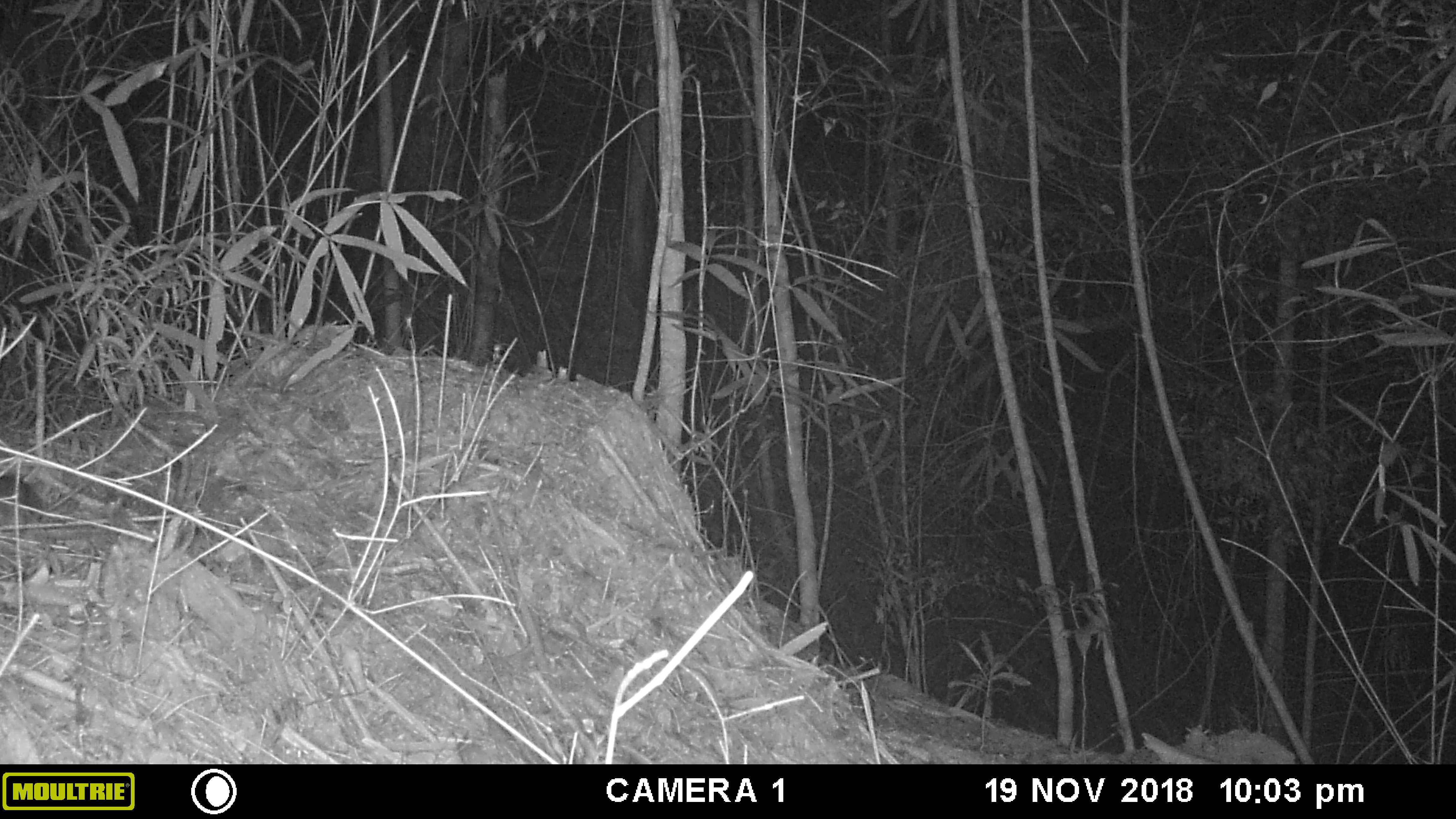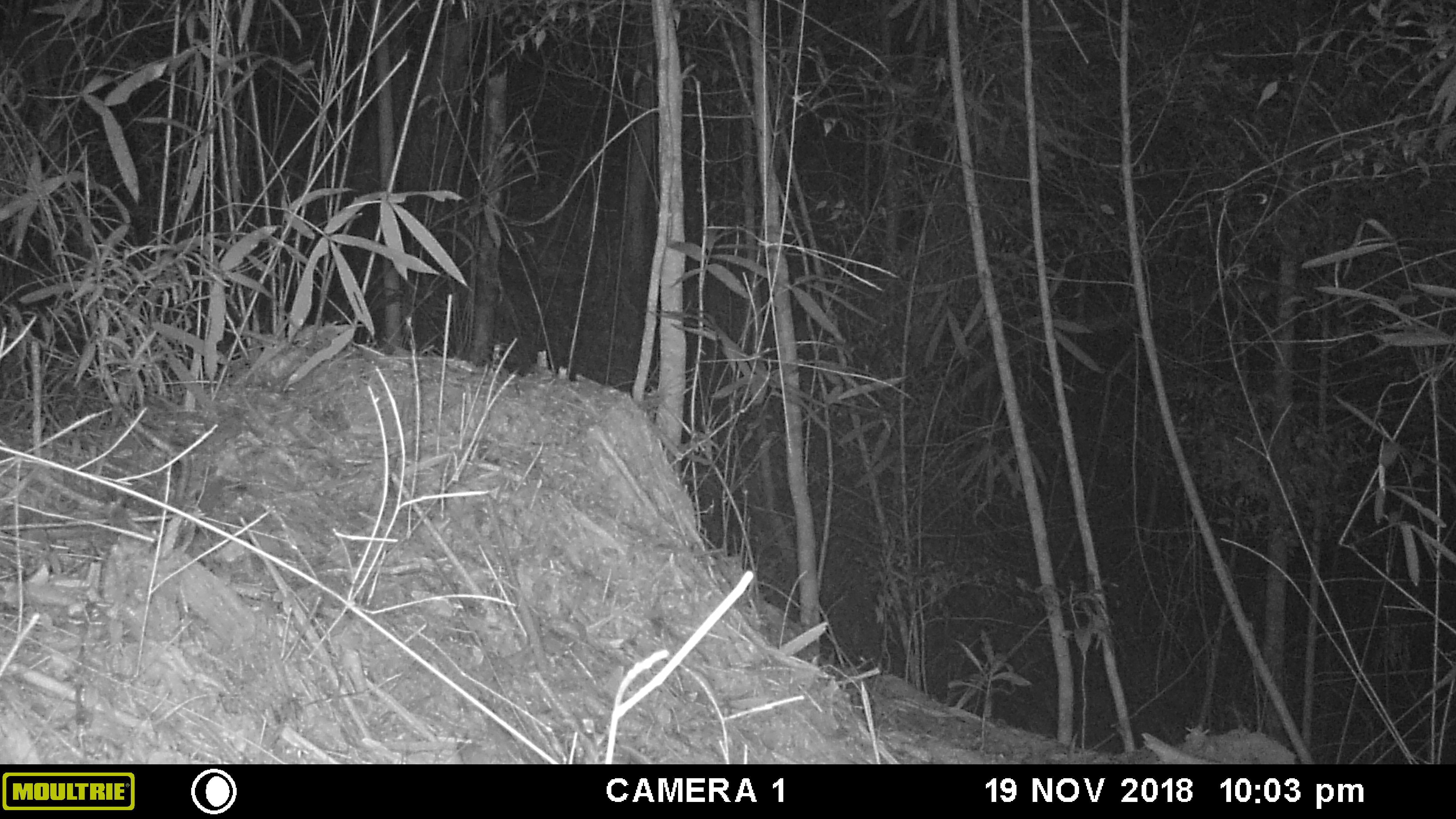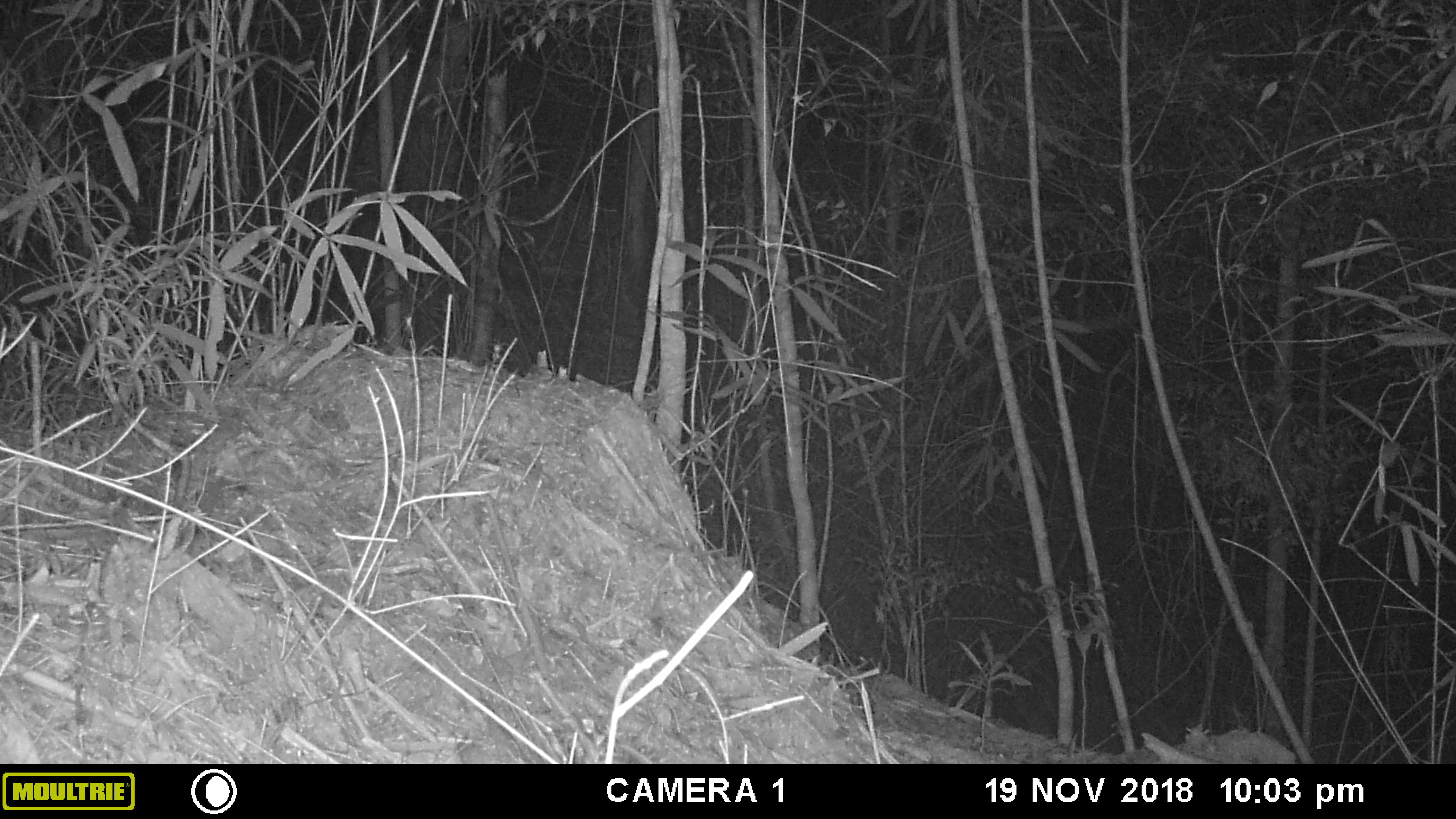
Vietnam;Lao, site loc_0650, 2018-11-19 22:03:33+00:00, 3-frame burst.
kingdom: Animalia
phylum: Chordata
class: Mammalia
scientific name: Mammalia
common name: mammal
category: unidentified small mammal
Unidentified small mammal (mammal) (Mammalia). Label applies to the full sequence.